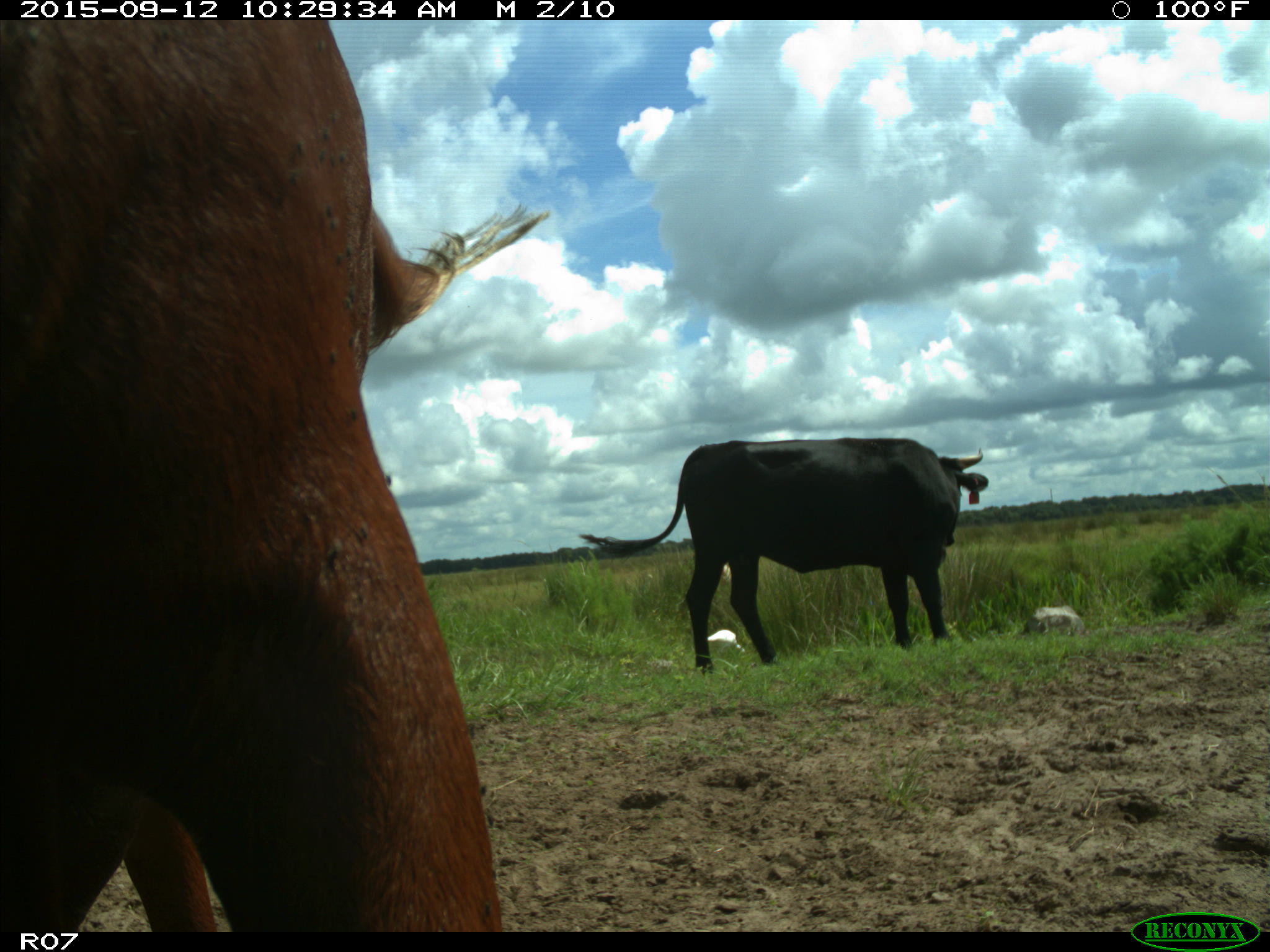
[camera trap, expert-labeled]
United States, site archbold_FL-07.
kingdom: Animalia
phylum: Chordata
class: Mammalia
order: Artiodactyla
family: Bovidae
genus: Bos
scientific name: Bos taurus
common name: domestic cow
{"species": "Bos taurus (domestic cow)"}